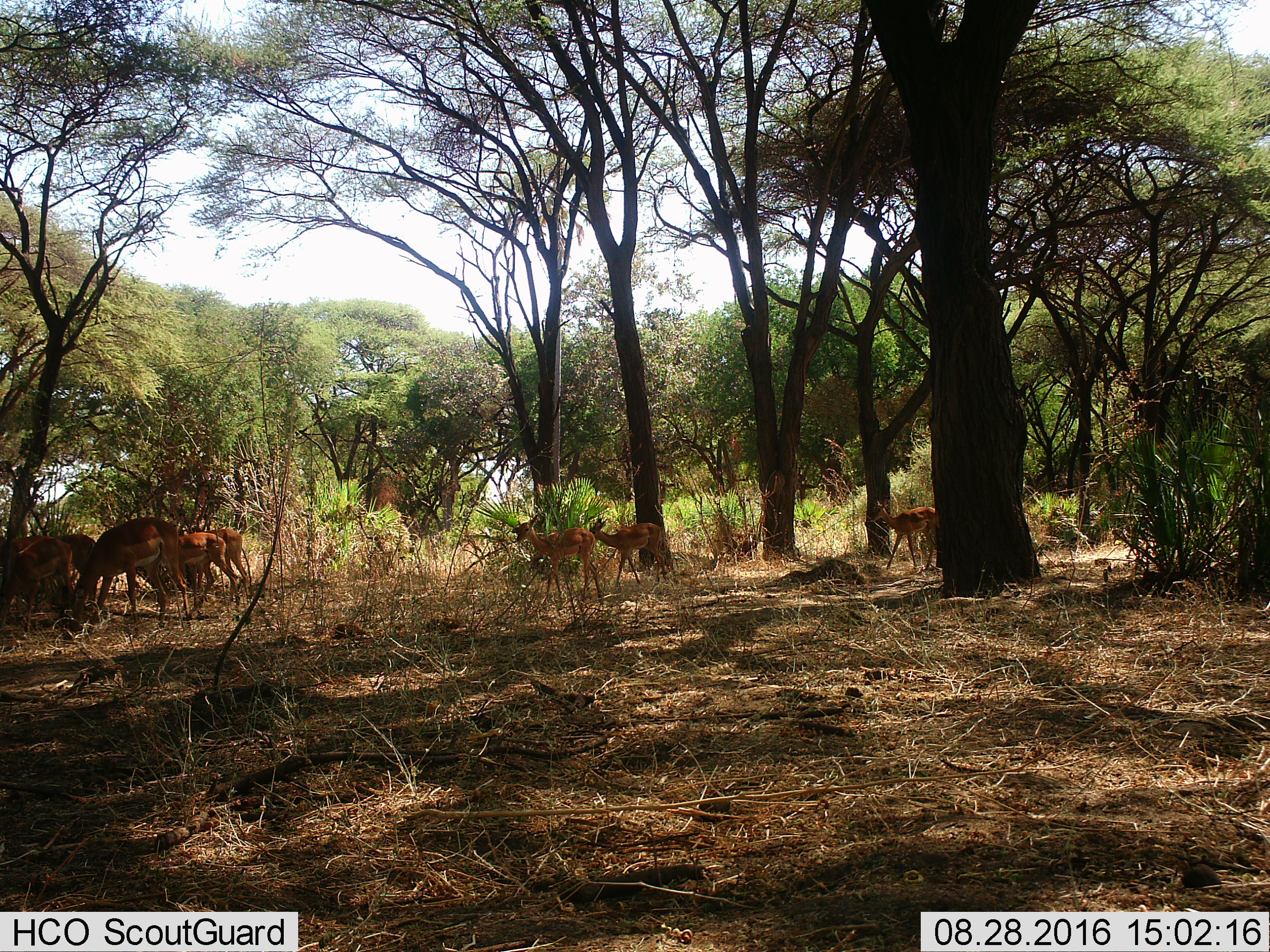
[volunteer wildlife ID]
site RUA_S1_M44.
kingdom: Animalia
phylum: Chordata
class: Mammalia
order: Artiodactyla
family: Bovidae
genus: Aepyceros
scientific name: Aepyceros melampus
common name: impala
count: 8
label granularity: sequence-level